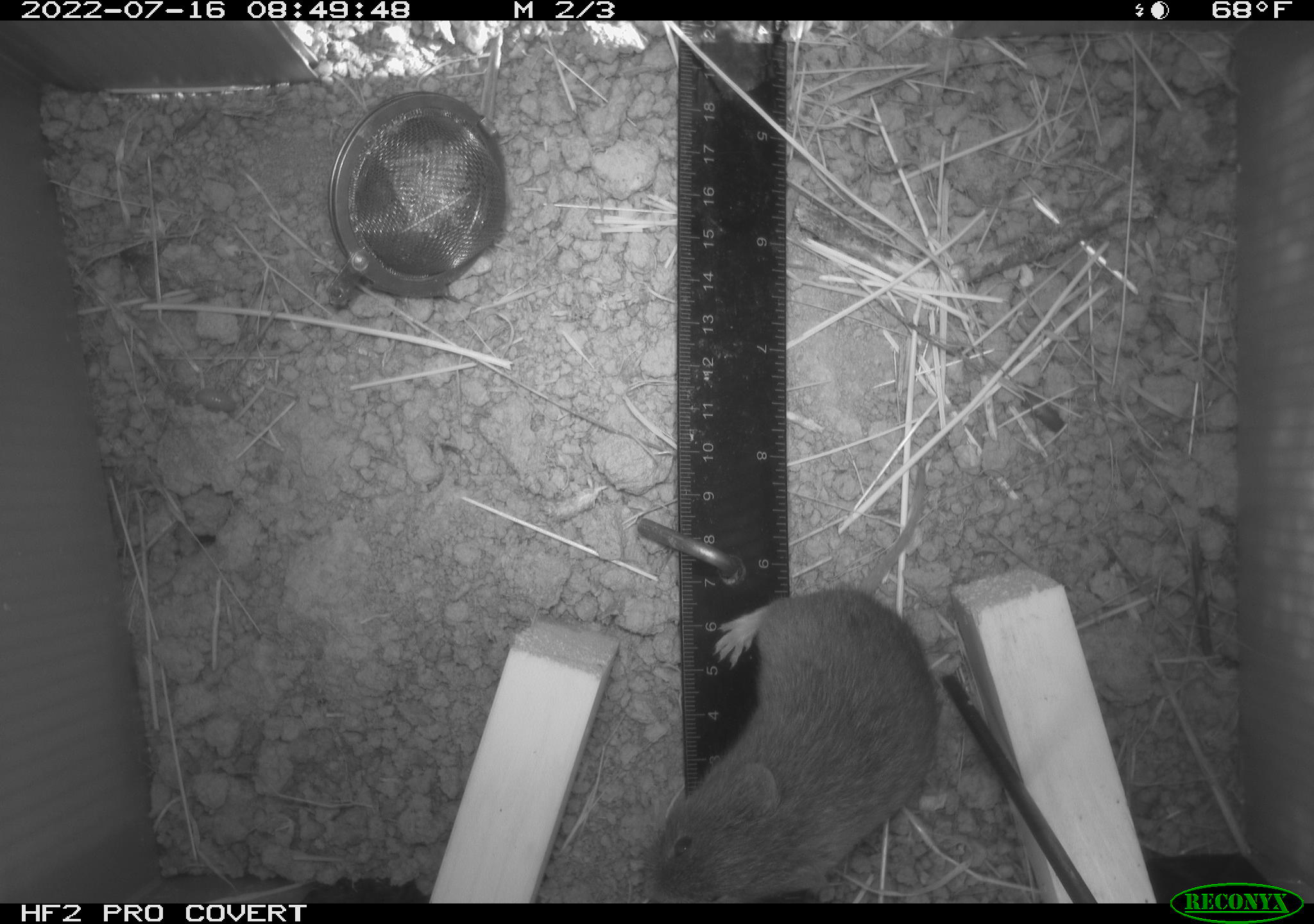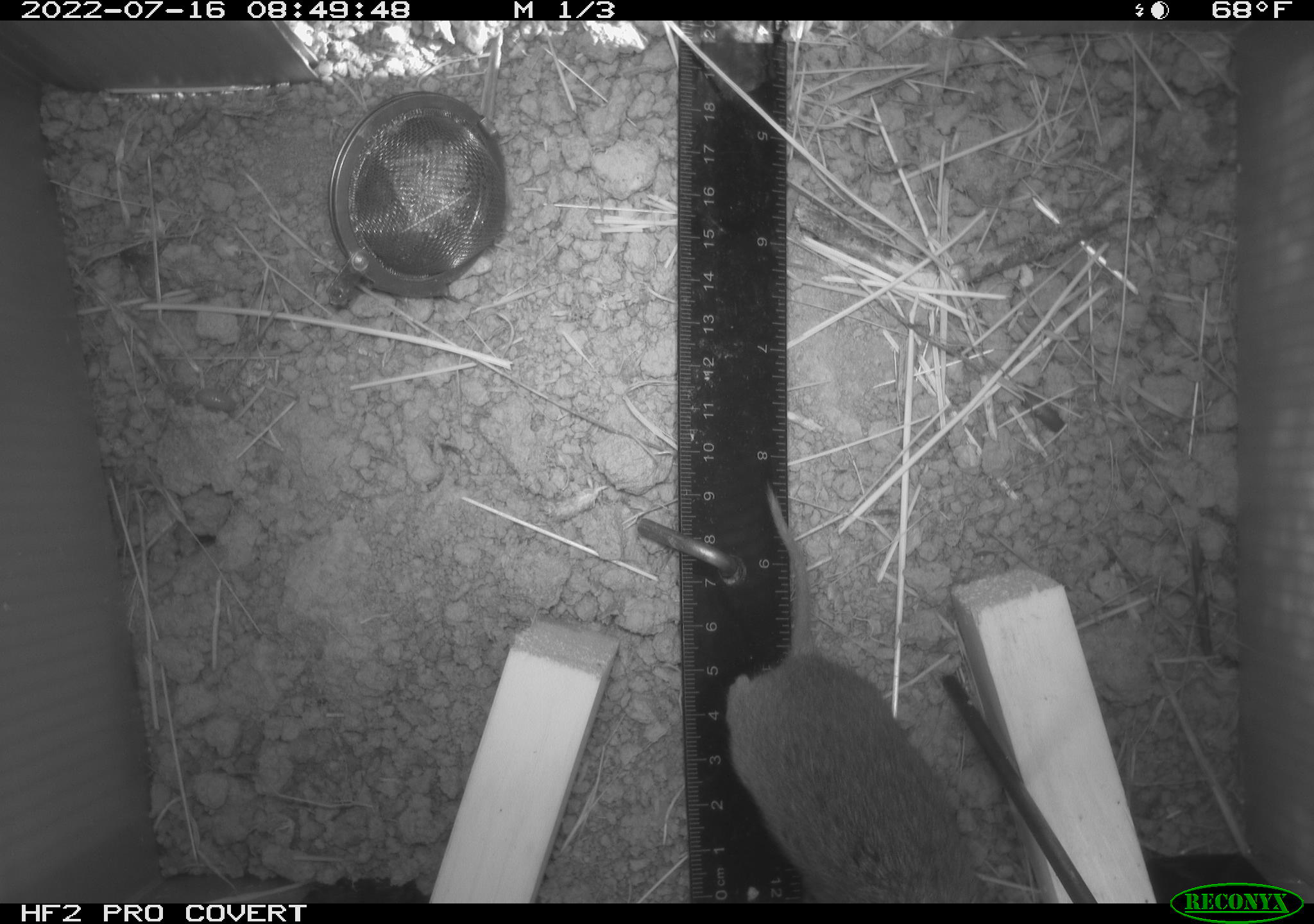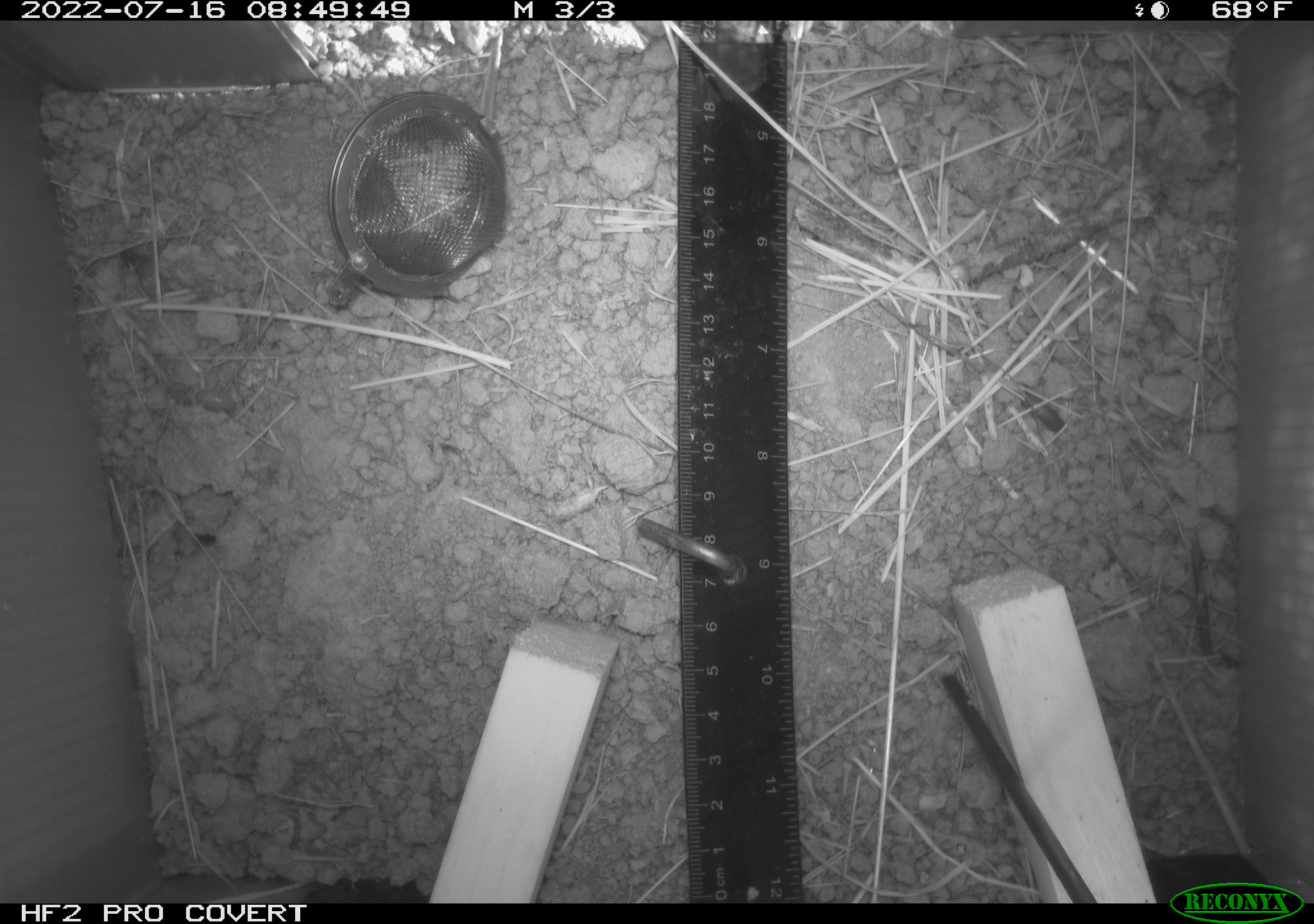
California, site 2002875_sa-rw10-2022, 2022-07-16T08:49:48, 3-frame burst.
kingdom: Animalia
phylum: Chordata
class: Mammalia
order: Rodentia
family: Cricetidae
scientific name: Arvicolinae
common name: voles, lemmings, and muskrats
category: arvicolinae subfamily